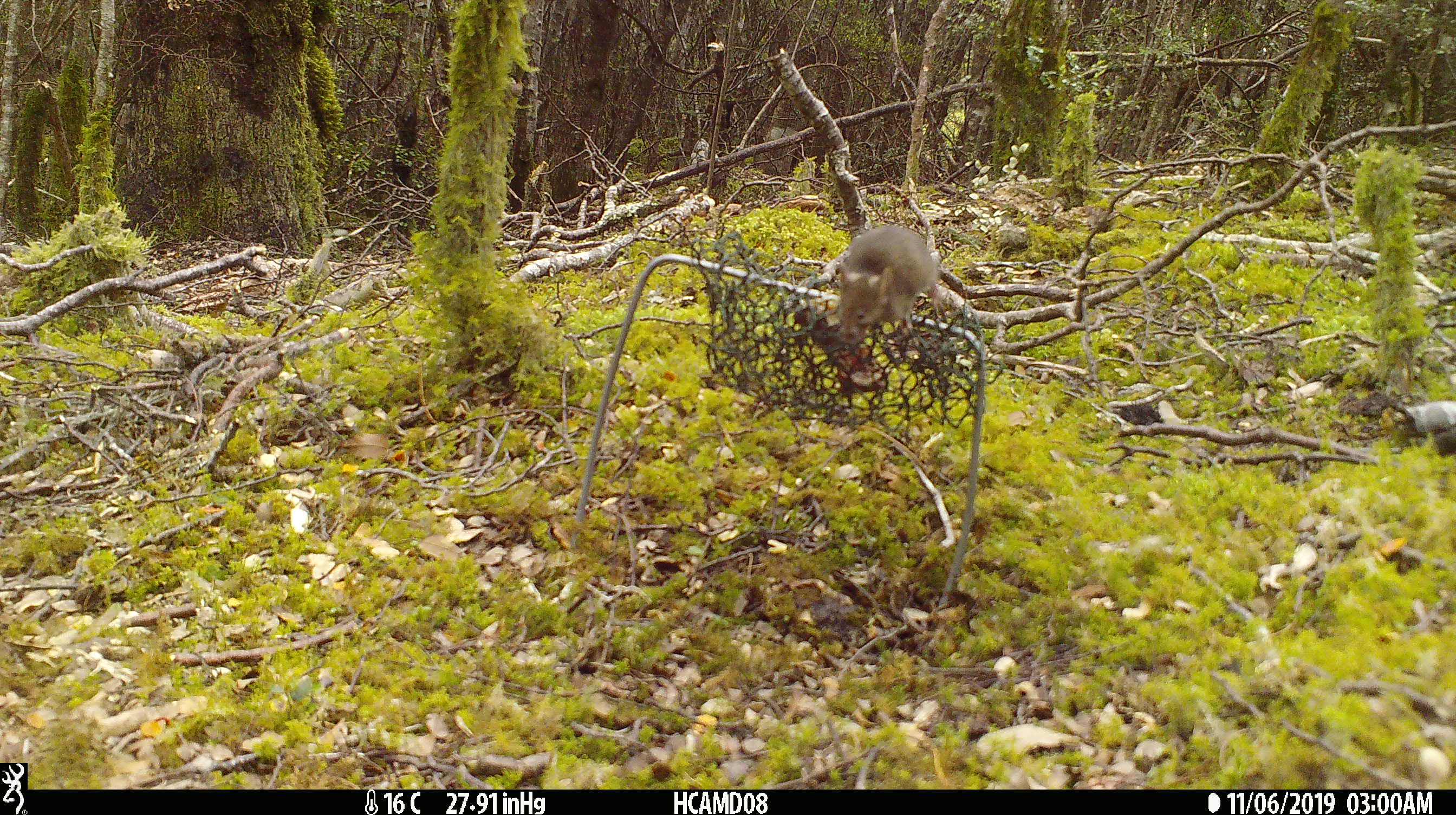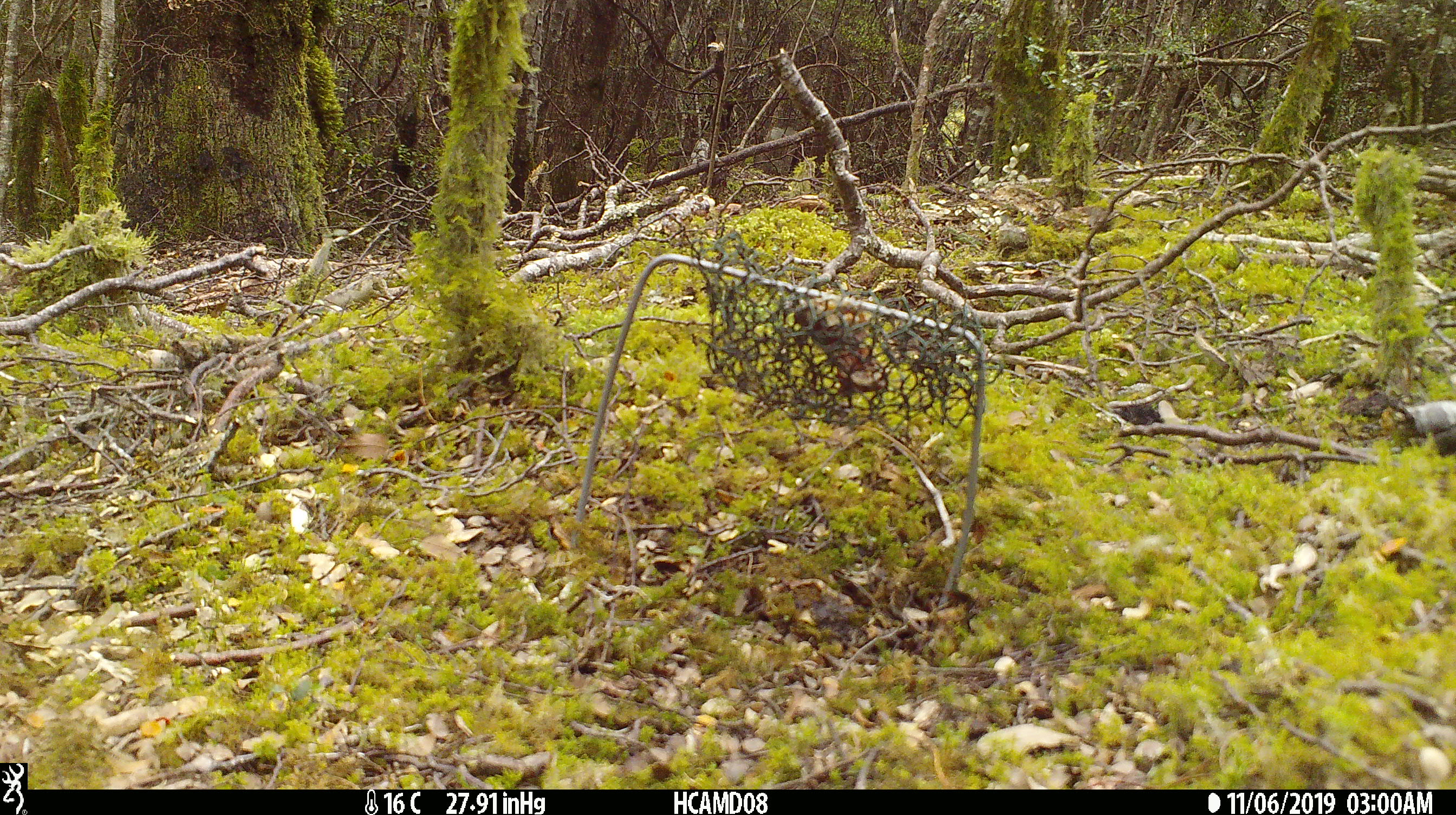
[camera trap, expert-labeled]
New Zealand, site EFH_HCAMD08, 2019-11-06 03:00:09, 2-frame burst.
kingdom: Animalia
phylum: Chordata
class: Mammalia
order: Rodentia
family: Muridae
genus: Mus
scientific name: Mus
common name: mouse